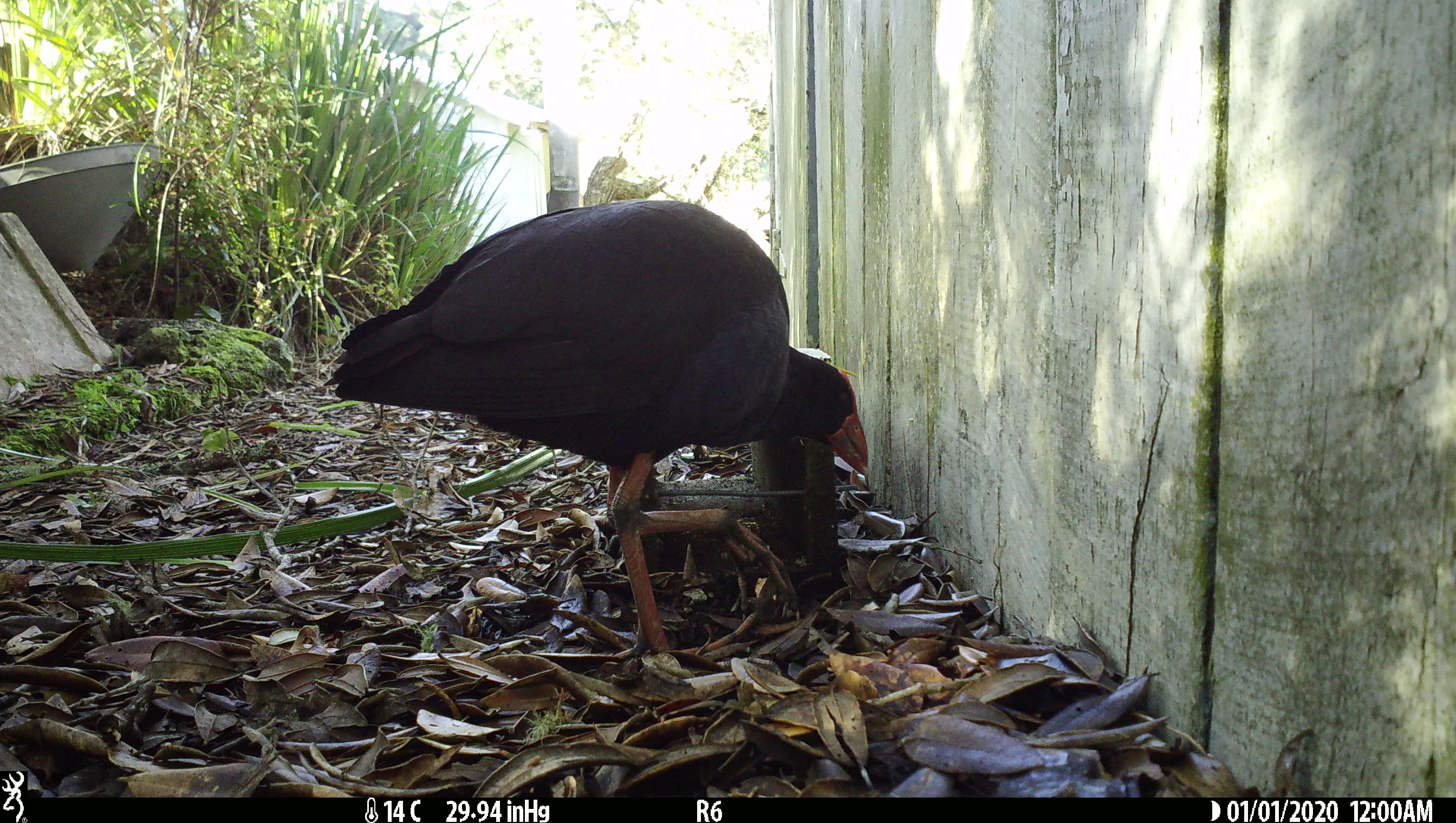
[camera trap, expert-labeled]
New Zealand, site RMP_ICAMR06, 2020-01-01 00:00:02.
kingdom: Animalia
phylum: Chordata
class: Aves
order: Gruiformes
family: Rallidae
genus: Porphyrio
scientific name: Porphyrio melanotus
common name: australasian swamphen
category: pukeko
Pukeko (australasian swamphen) (Porphyrio melanotus).